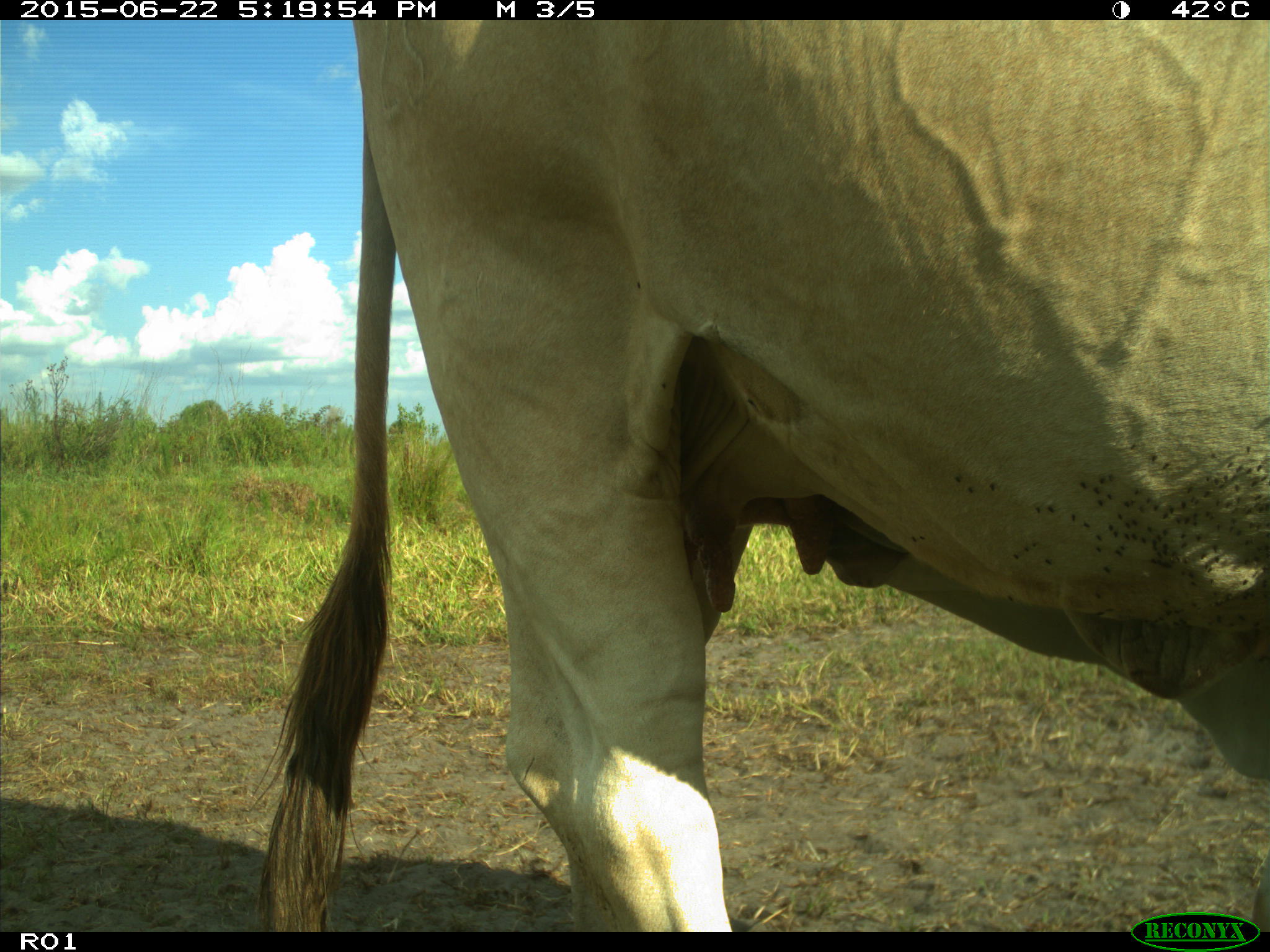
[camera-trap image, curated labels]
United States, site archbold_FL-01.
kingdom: Animalia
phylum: Chordata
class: Mammalia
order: Artiodactyla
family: Bovidae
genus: Bos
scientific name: Bos taurus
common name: domestic cow